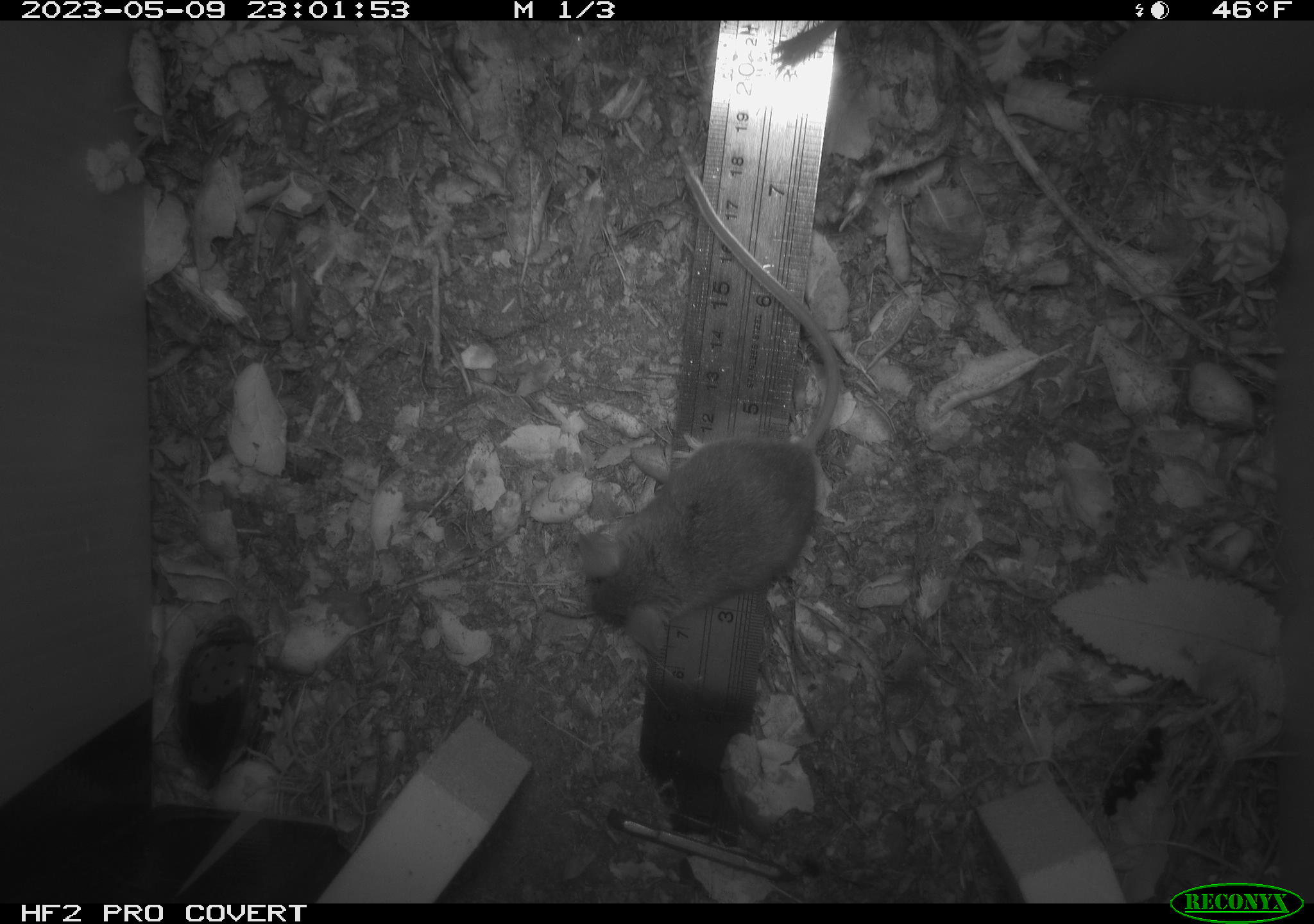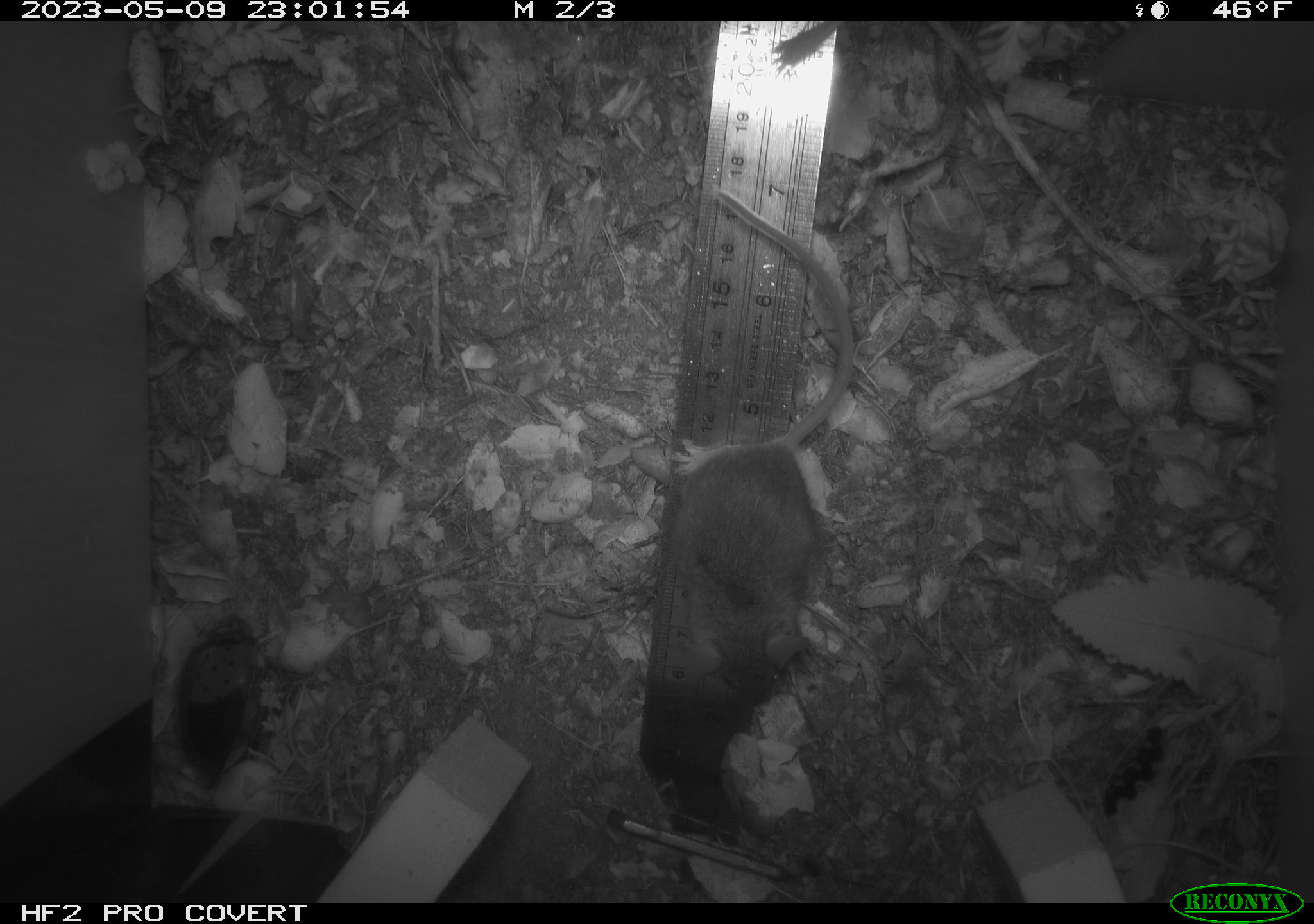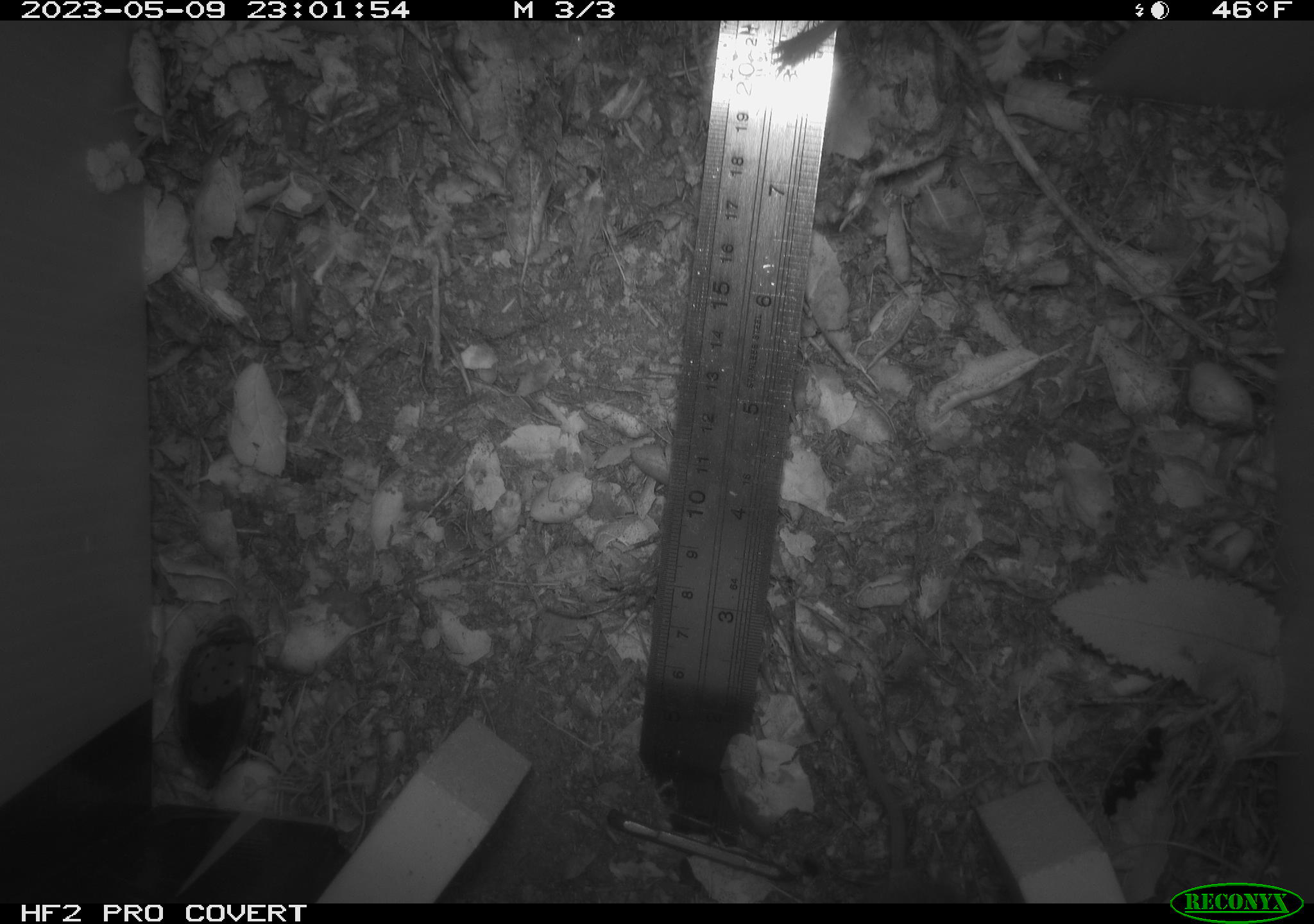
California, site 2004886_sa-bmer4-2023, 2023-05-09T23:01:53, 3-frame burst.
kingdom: Animalia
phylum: Chordata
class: Mammalia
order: Rodentia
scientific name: Rodentia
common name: mouse species